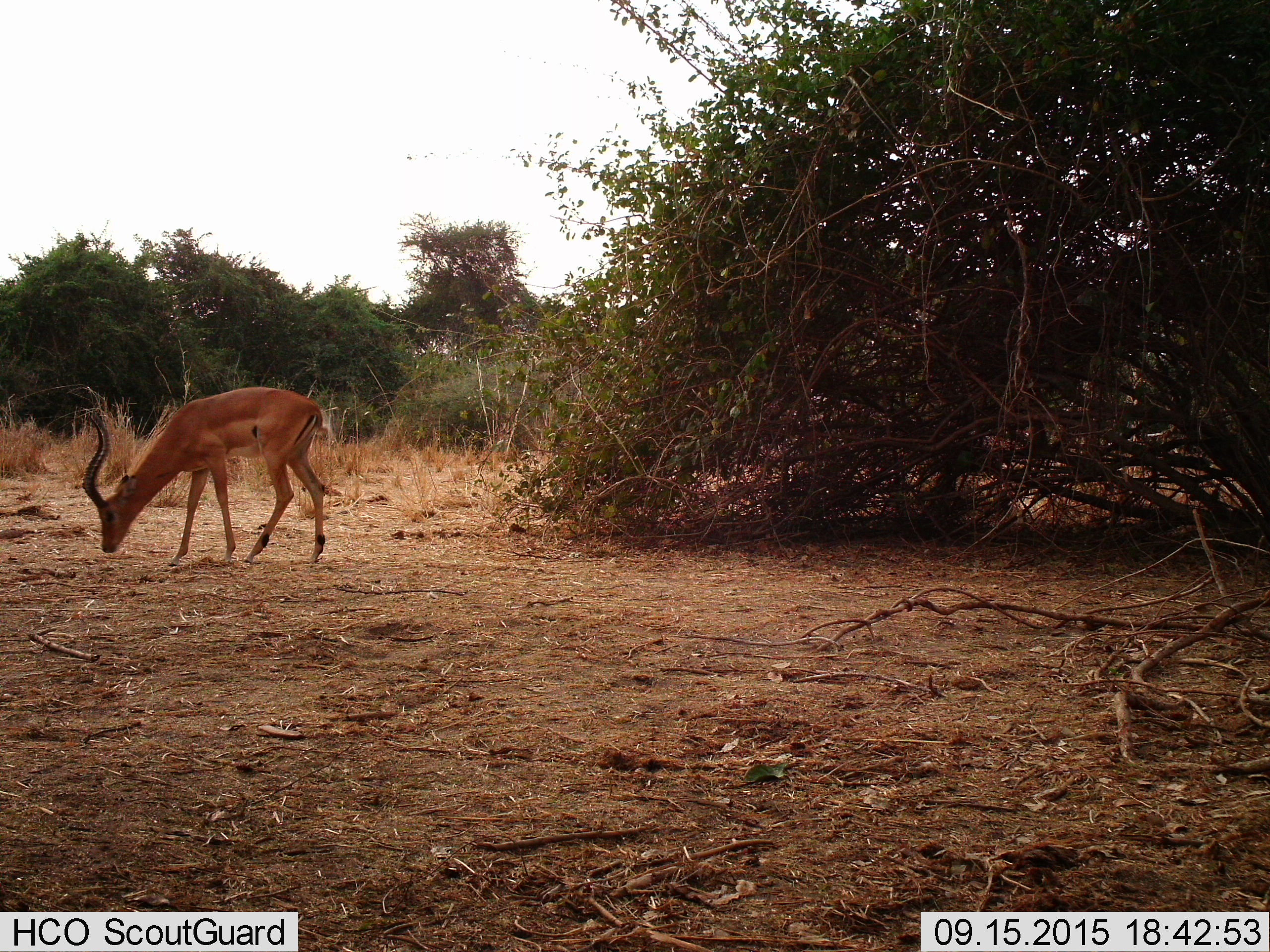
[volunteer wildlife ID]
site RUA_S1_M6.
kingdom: Animalia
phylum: Chordata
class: Mammalia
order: Artiodactyla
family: Bovidae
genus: Aepyceros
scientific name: Aepyceros melampus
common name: impala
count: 1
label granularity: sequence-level